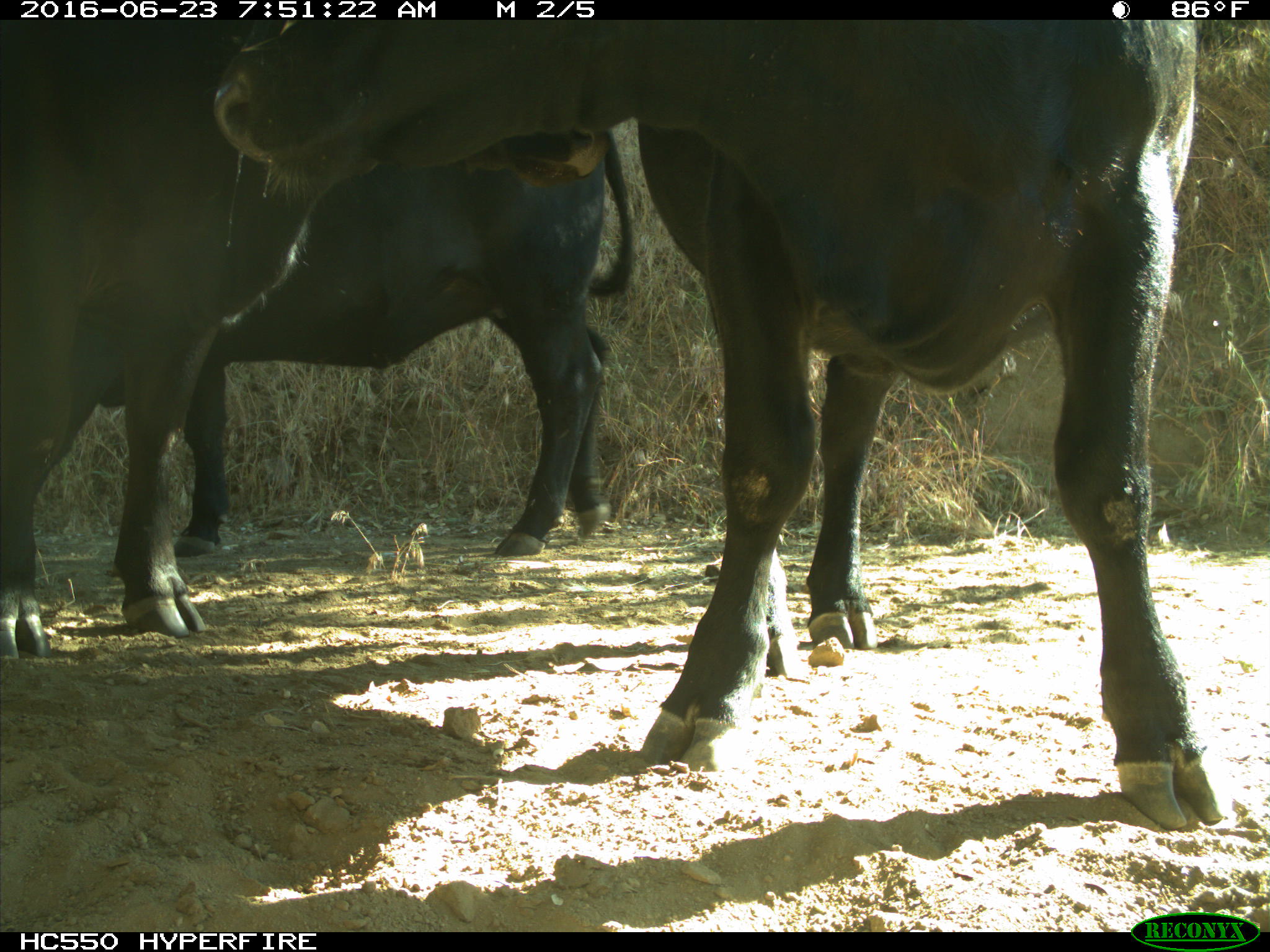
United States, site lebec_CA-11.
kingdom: Animalia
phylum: Chordata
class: Mammalia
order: Artiodactyla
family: Bovidae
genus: Bos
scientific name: Bos taurus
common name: domestic cow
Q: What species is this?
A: Bos taurus (domestic cow).